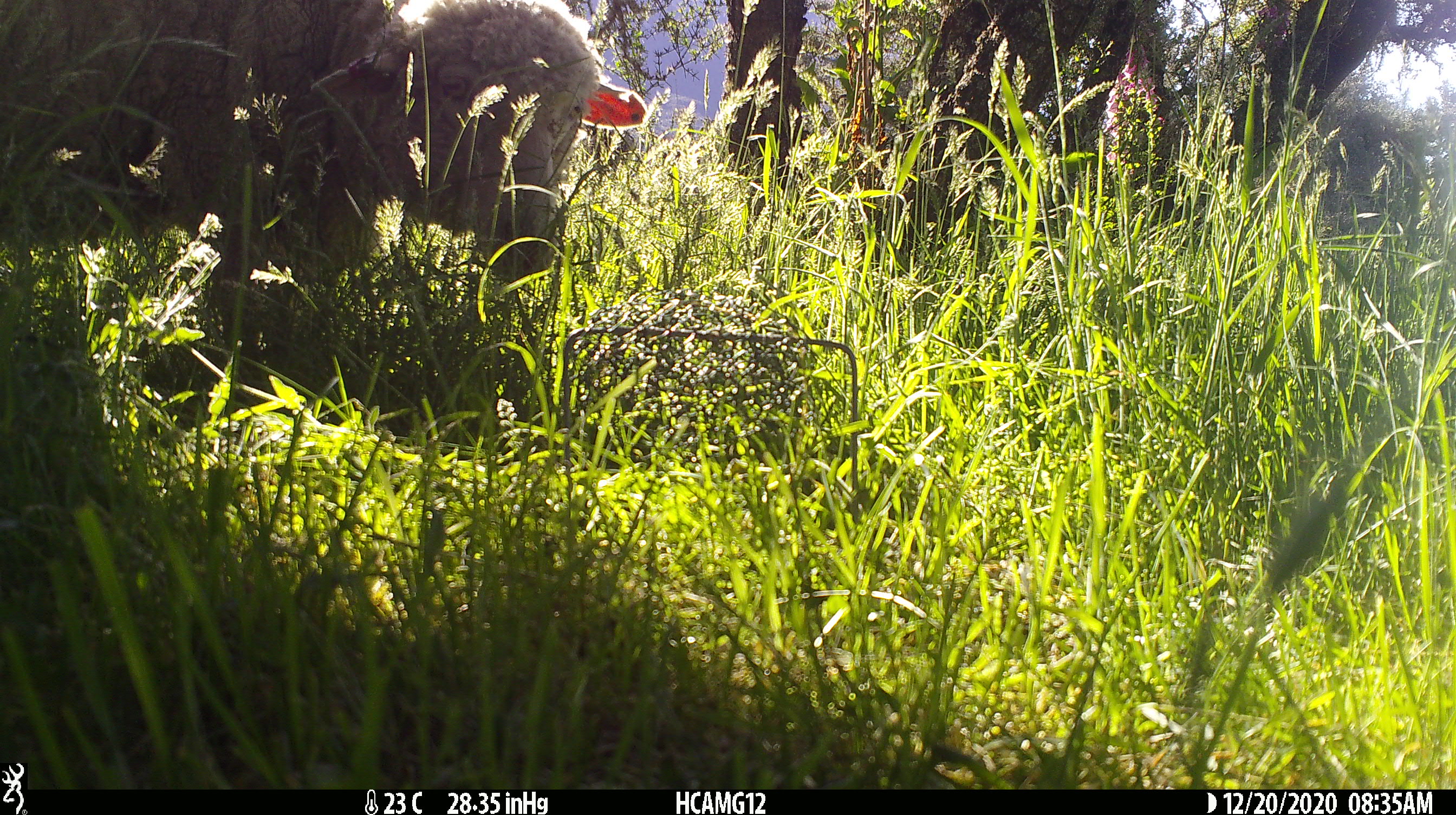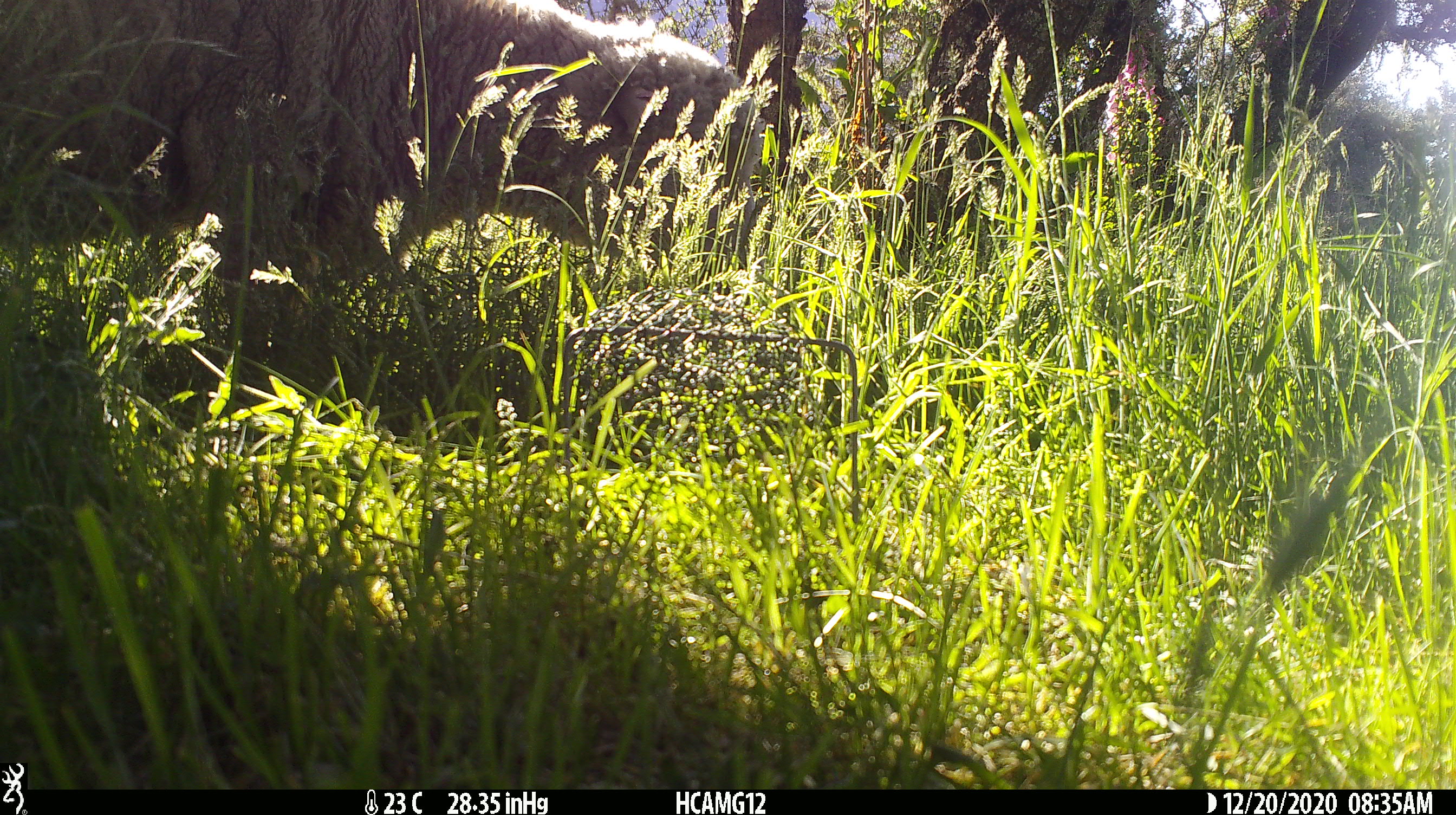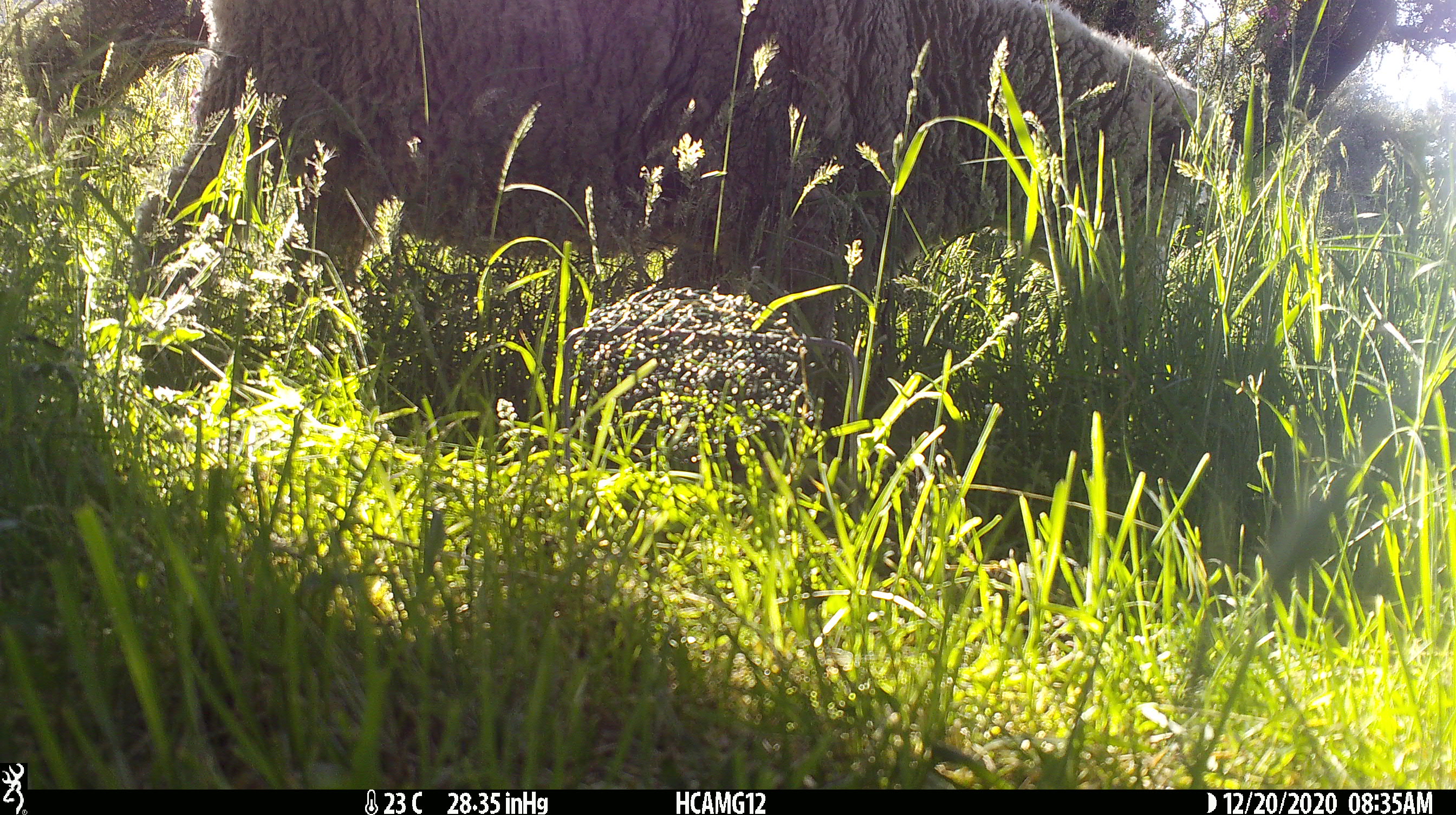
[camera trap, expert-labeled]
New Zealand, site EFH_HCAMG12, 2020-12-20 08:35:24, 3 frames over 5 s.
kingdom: Animalia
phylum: Chordata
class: Mammalia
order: Artiodactyla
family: Bovidae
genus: Ovis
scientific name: Ovis aries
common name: domestic sheep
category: sheep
Sheep (domestic sheep) (Ovis aries).